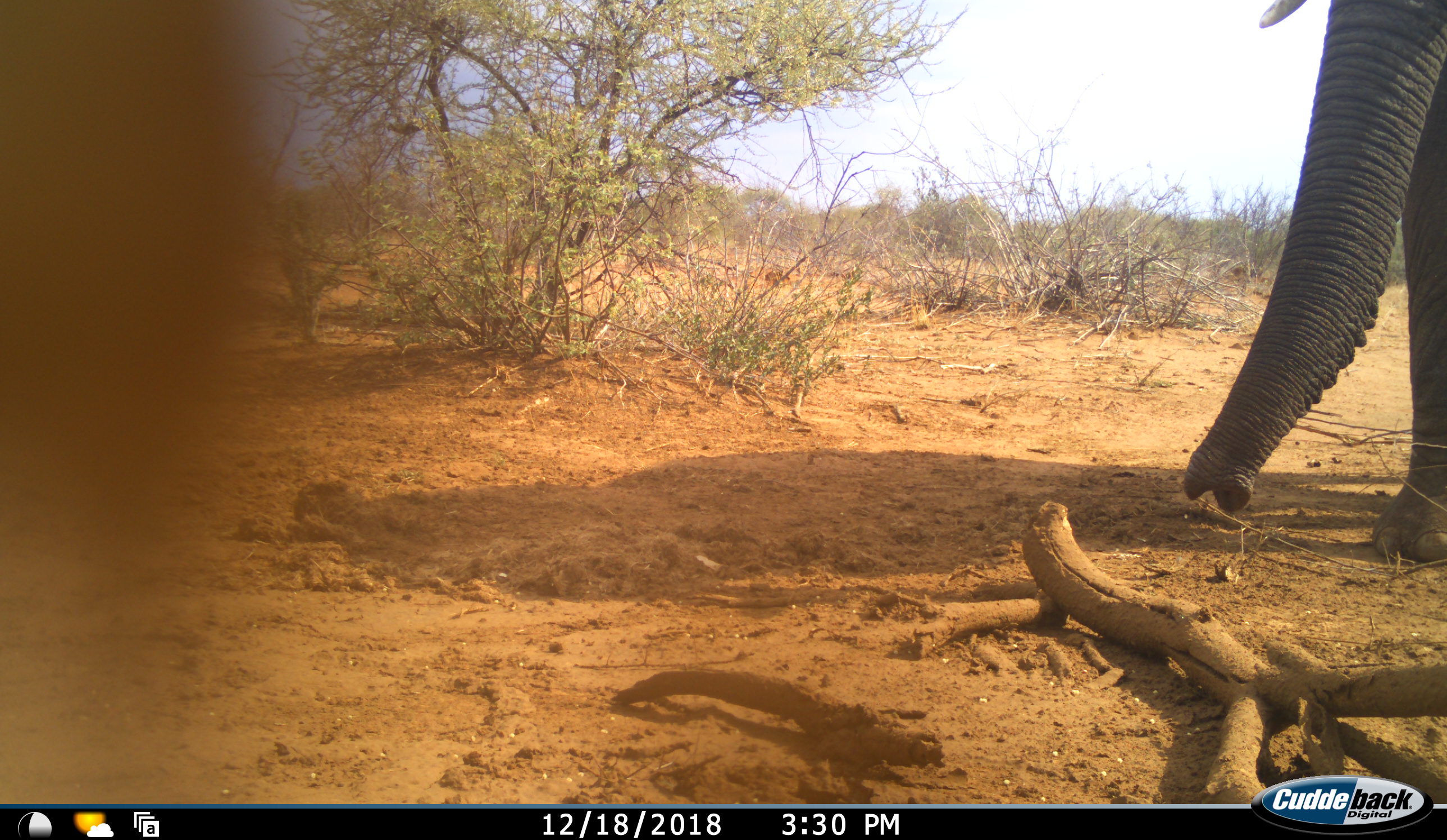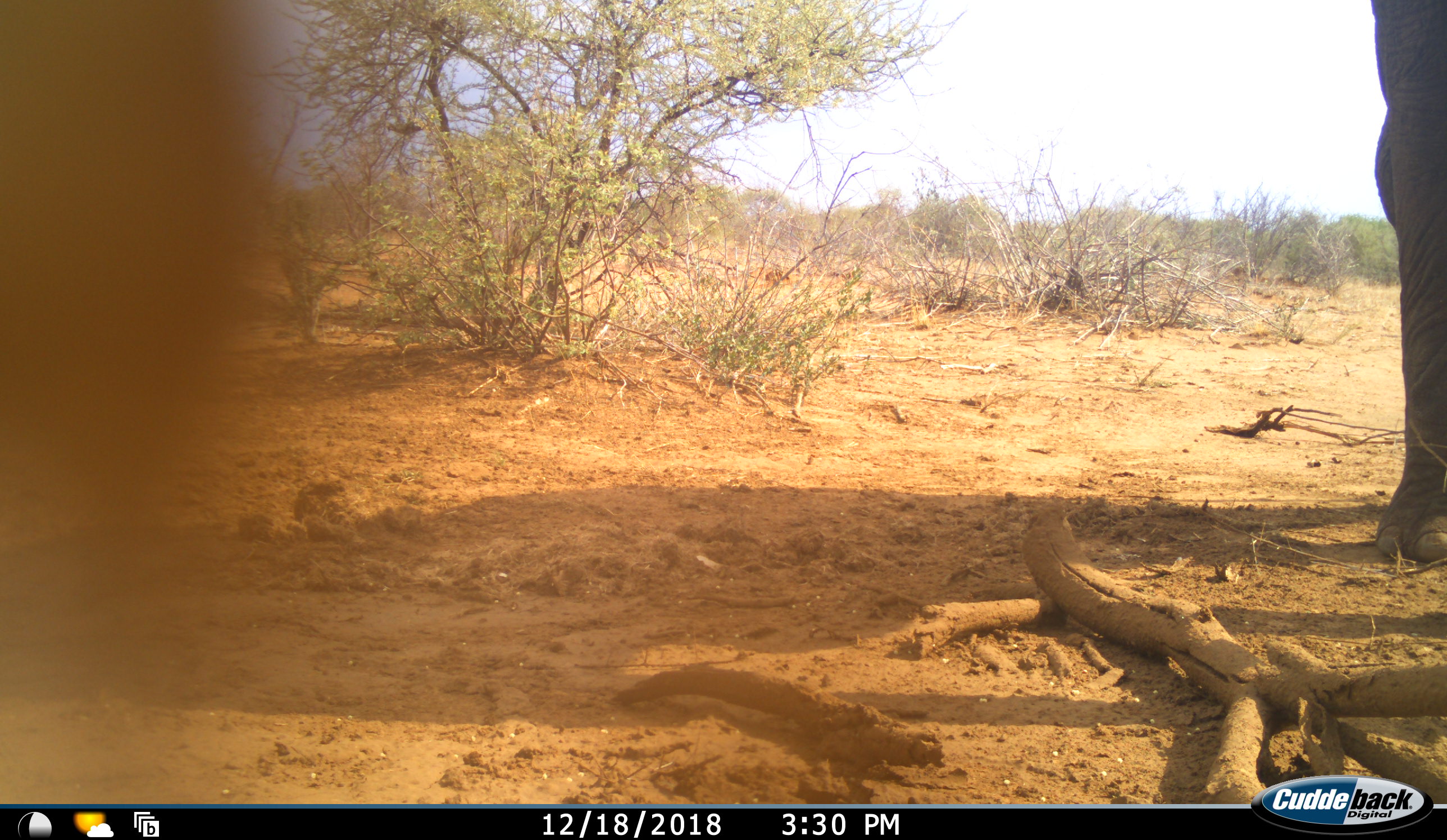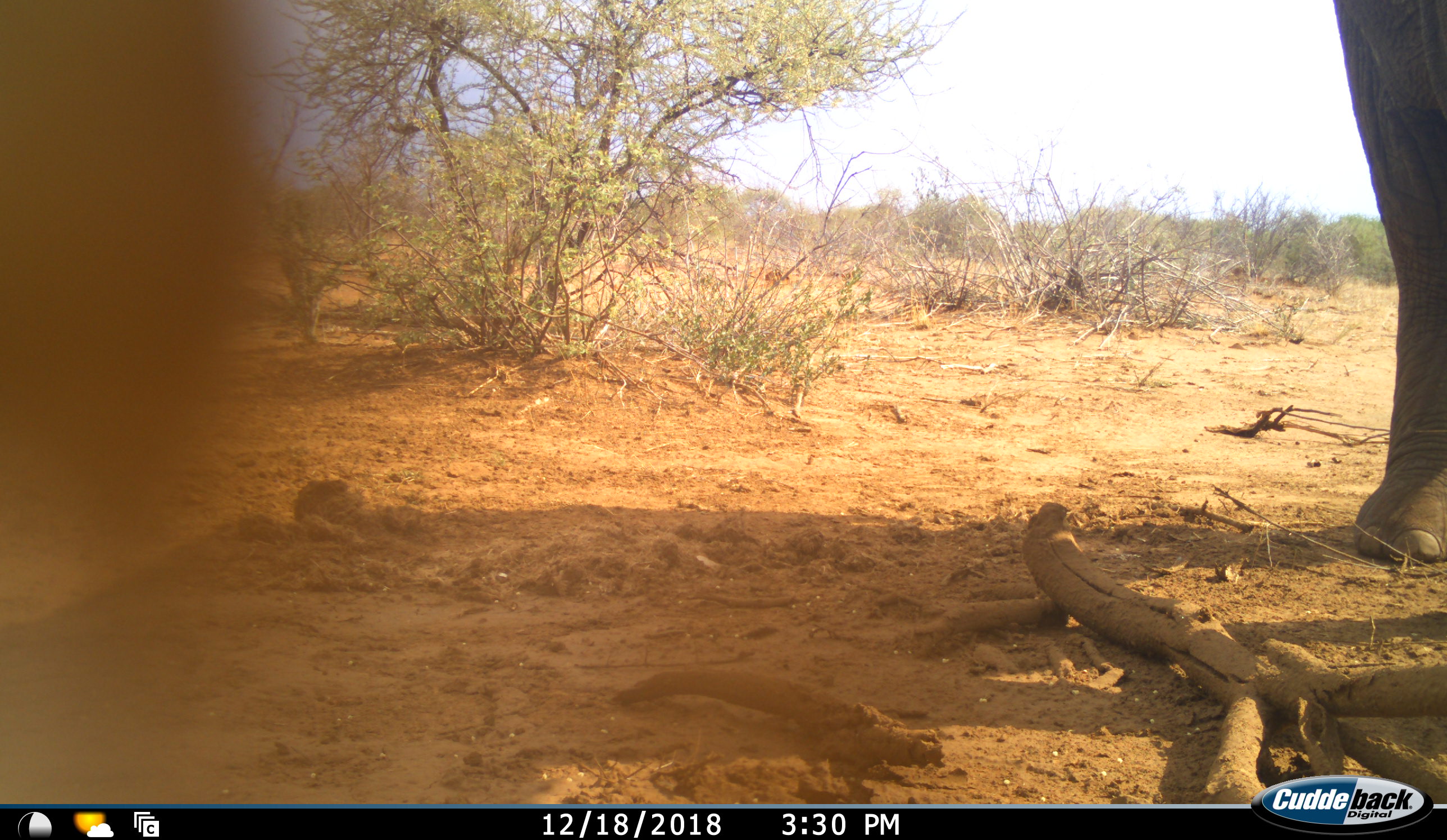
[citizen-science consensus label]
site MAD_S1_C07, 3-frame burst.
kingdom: Animalia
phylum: Chordata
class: Mammalia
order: Proboscidea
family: Elephantidae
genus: Loxodonta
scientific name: Loxodonta africana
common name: african bush elephant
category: elephant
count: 1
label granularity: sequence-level